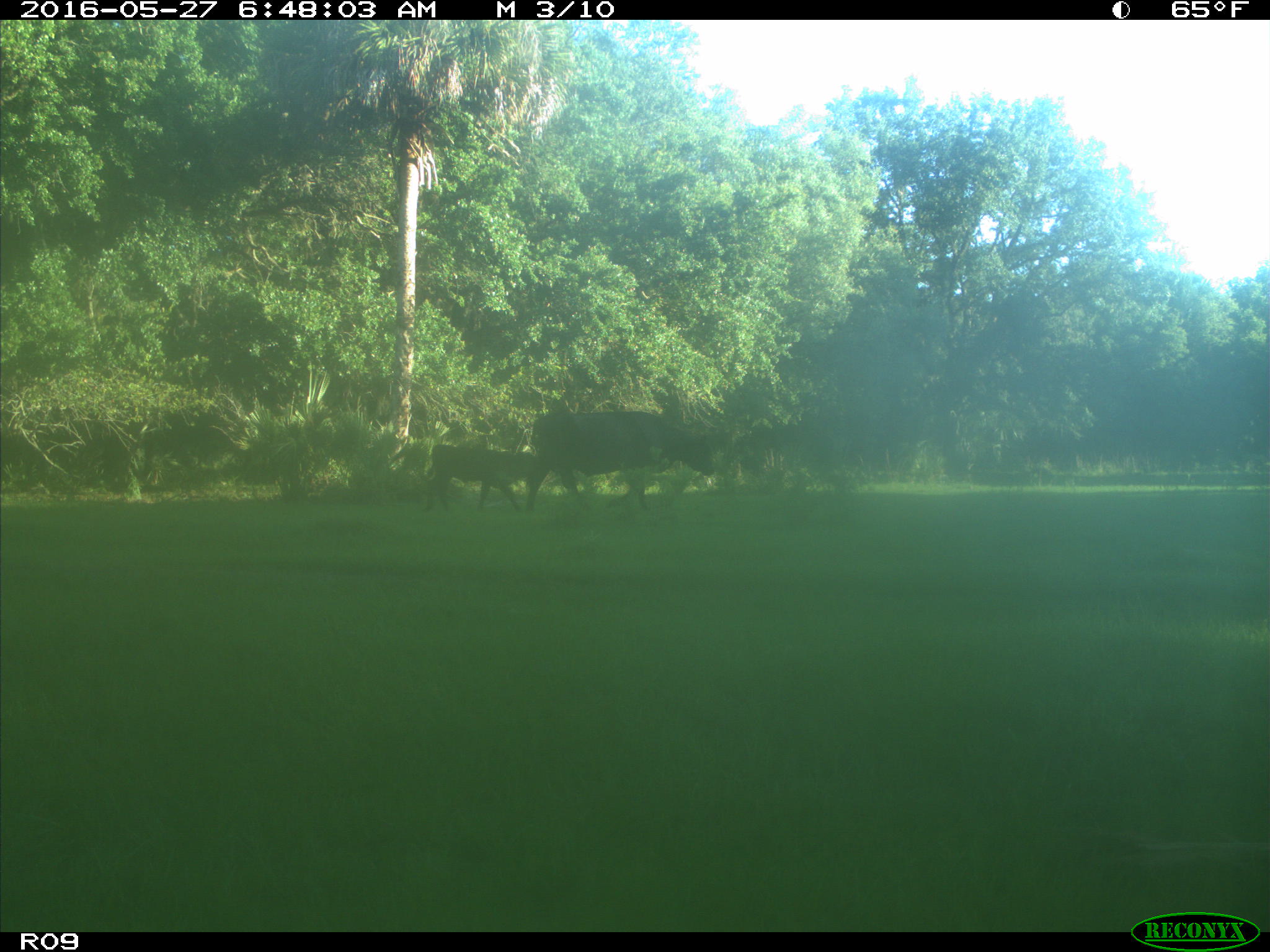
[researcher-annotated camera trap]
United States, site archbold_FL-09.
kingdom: Animalia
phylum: Chordata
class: Mammalia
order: Artiodactyla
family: Bovidae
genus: Bos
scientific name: Bos taurus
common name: domestic cow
Bos taurus (domestic cow).